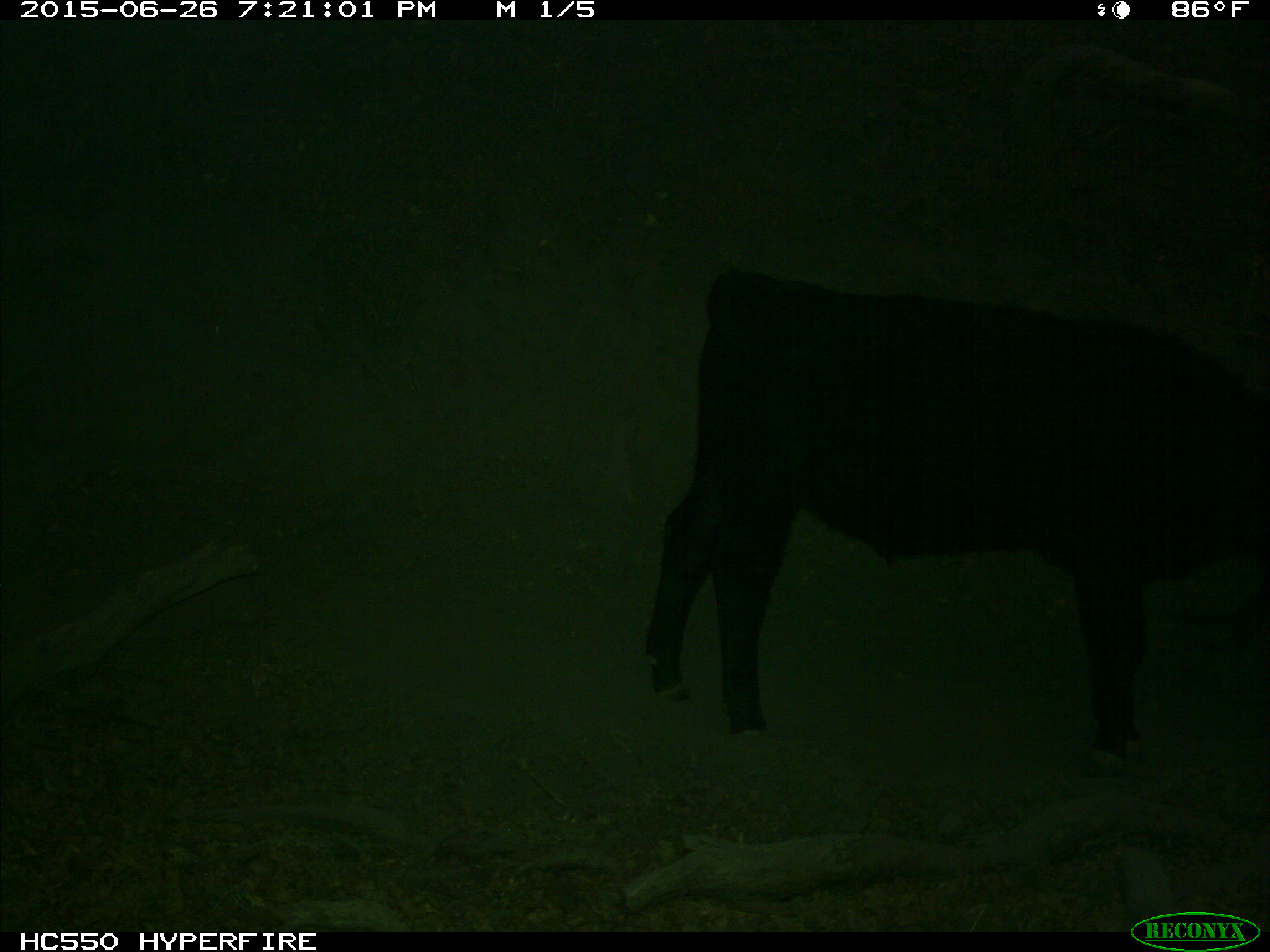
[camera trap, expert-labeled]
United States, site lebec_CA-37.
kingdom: Animalia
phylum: Chordata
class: Mammalia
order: Artiodactyla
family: Bovidae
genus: Bos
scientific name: Bos taurus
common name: domestic cow